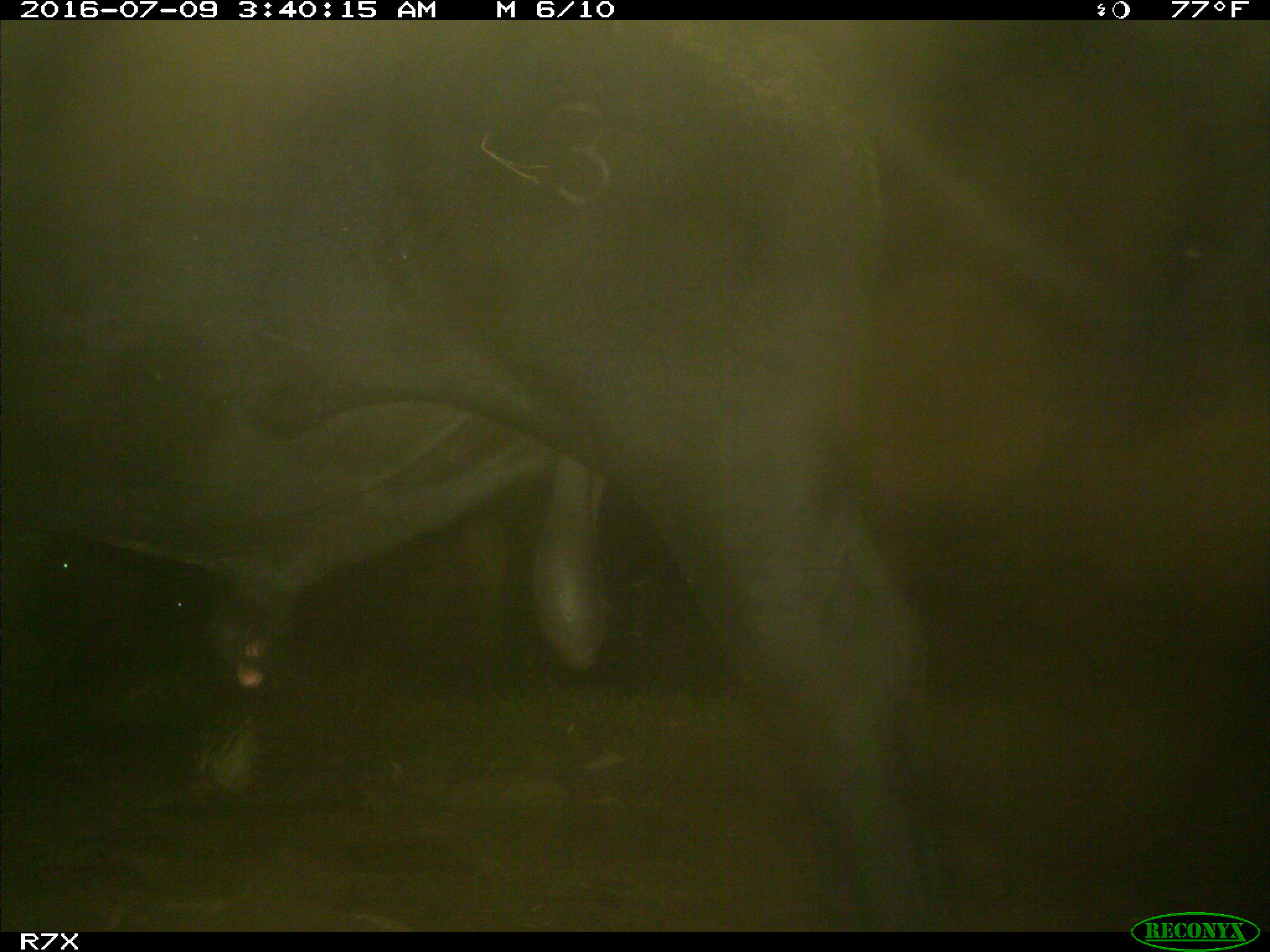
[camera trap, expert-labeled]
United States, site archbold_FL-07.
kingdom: Animalia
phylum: Chordata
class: Mammalia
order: Artiodactyla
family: Bovidae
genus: Bos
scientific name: Bos taurus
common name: domestic cow